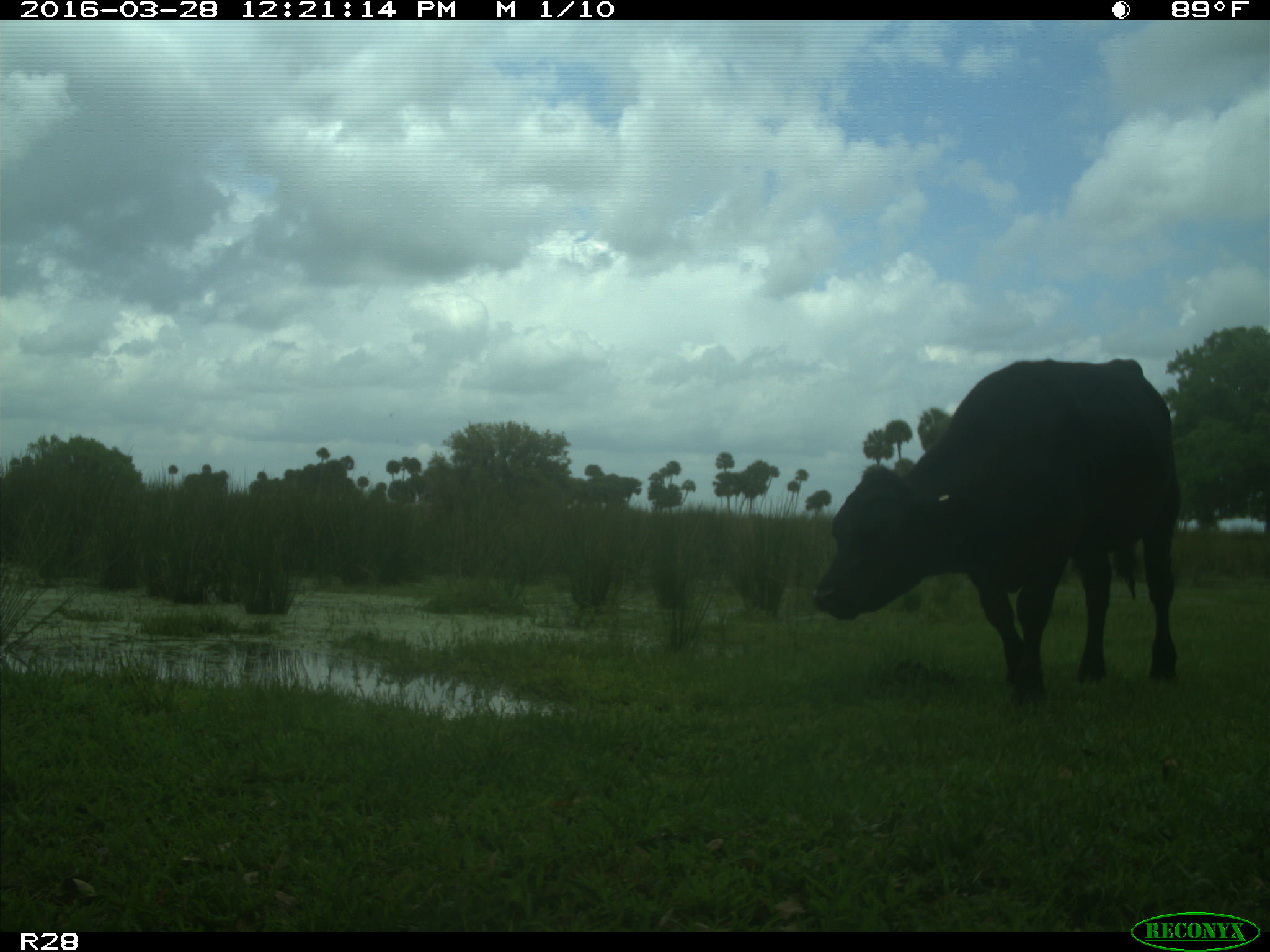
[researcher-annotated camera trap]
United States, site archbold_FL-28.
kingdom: Animalia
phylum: Chordata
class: Mammalia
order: Artiodactyla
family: Bovidae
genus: Bos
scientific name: Bos taurus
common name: domestic cow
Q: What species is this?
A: Bos taurus (domestic cow).